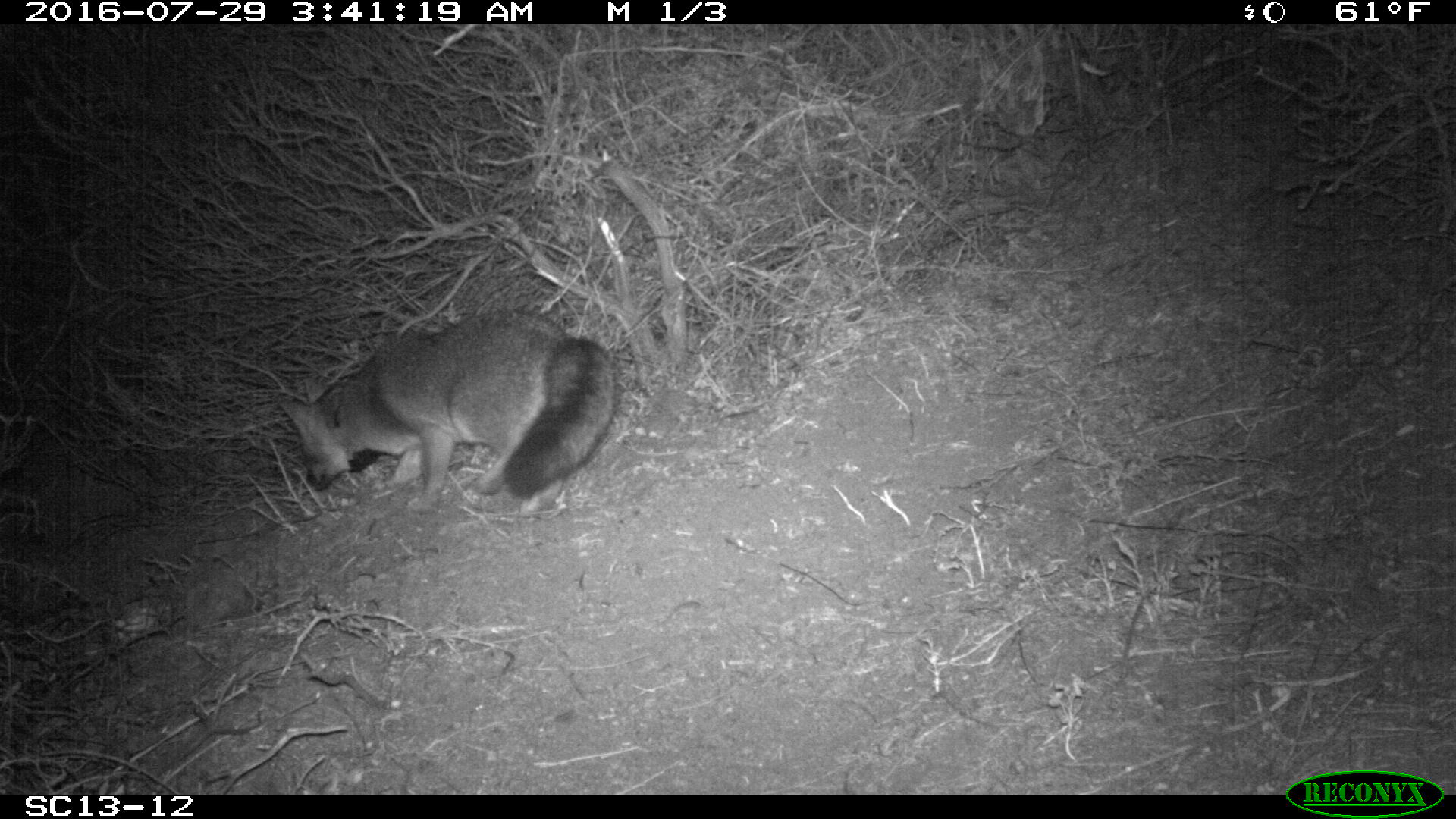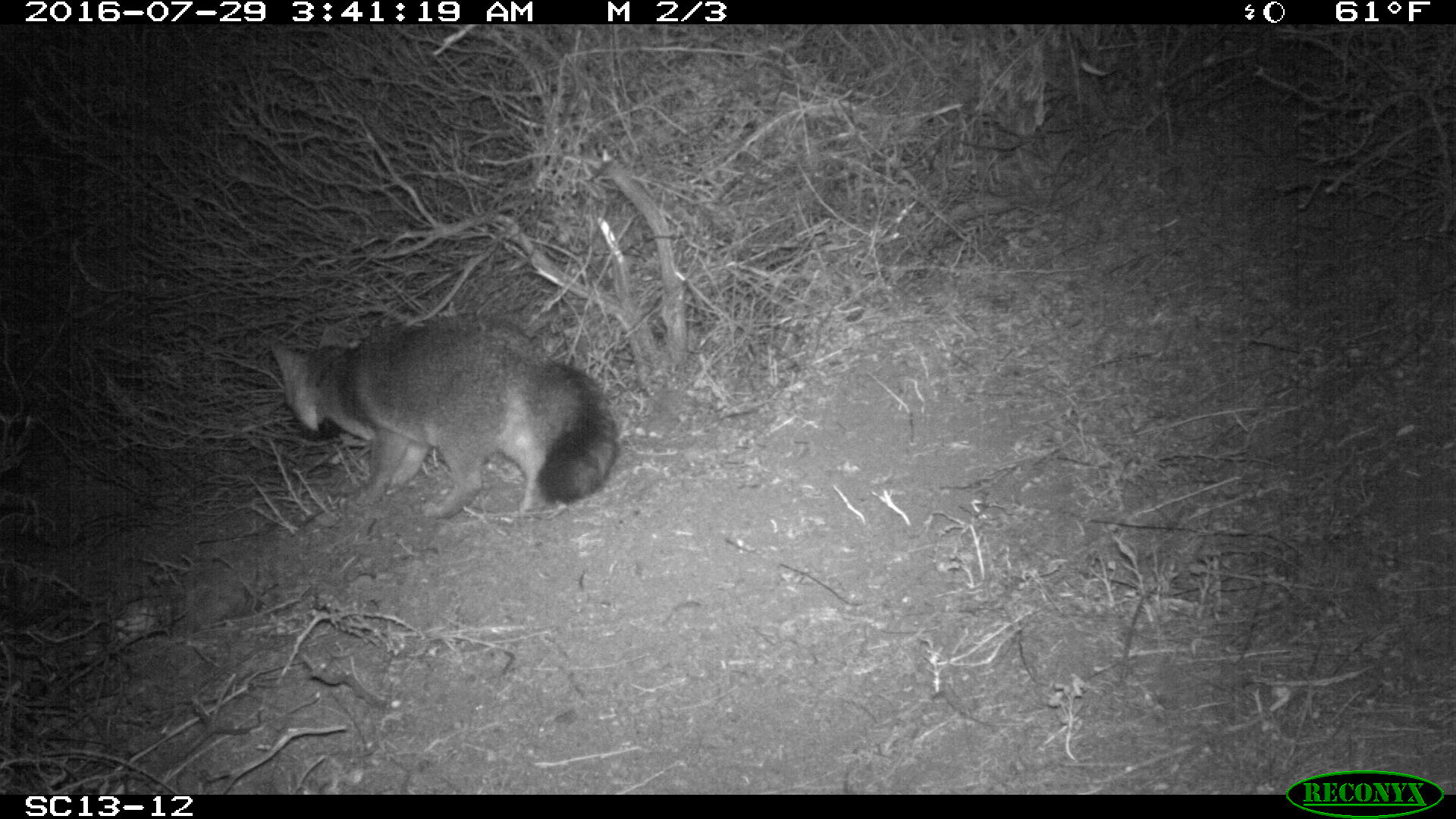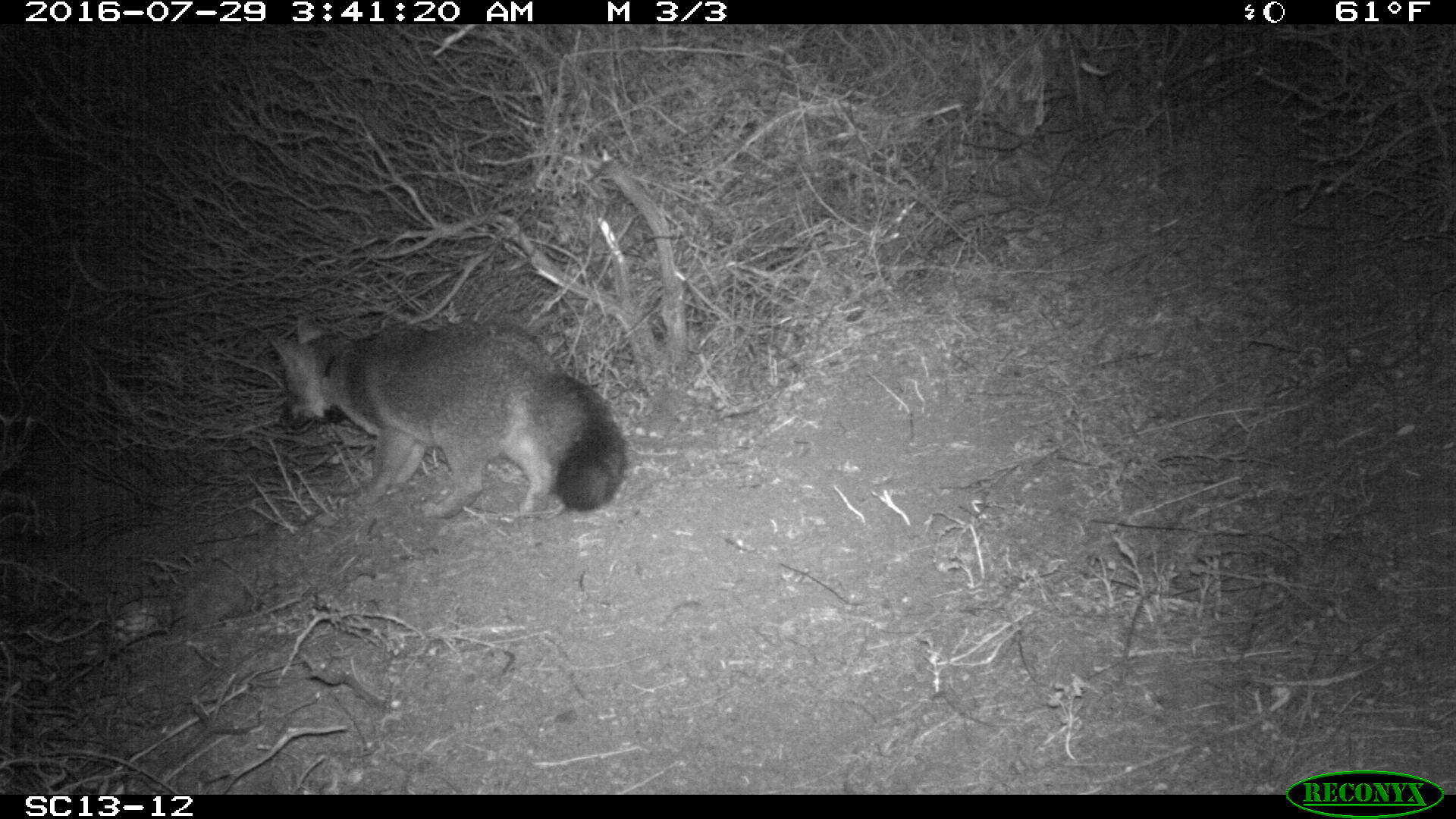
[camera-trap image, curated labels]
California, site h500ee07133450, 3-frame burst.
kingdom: Animalia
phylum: Chordata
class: Mammalia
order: Carnivora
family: Canidae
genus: Urocyon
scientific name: Urocyon littoralis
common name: island fox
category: fox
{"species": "fox (island fox) (Urocyon littoralis)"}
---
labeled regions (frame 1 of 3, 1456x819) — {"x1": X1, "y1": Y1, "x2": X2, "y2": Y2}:
fox: {"x1": 275, "y1": 309, "x2": 618, "y2": 516}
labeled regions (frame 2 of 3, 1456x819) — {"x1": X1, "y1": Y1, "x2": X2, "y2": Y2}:
fox: {"x1": 268, "y1": 312, "x2": 617, "y2": 519}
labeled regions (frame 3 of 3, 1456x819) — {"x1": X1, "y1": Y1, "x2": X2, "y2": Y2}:
fox: {"x1": 267, "y1": 311, "x2": 627, "y2": 526}